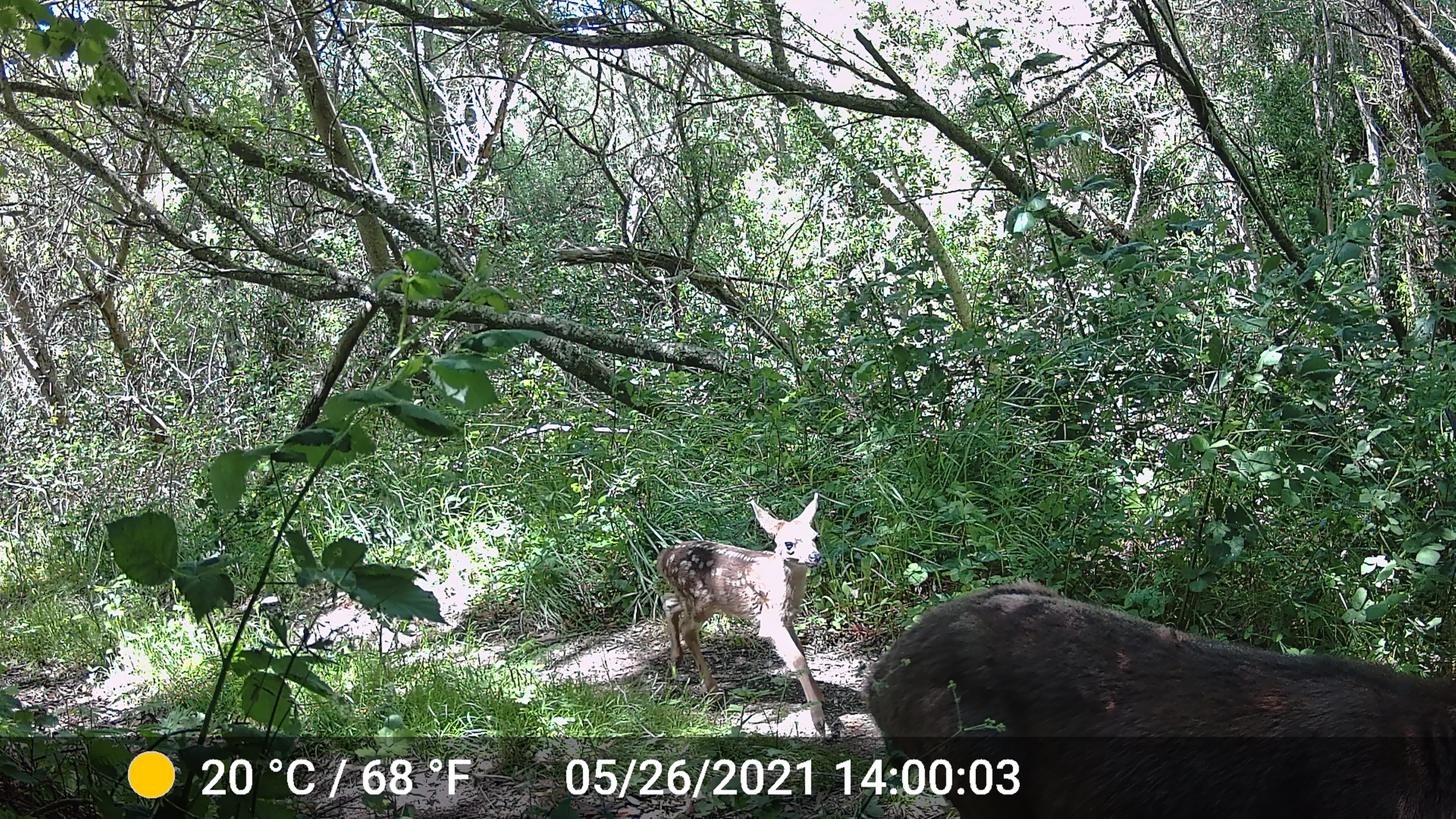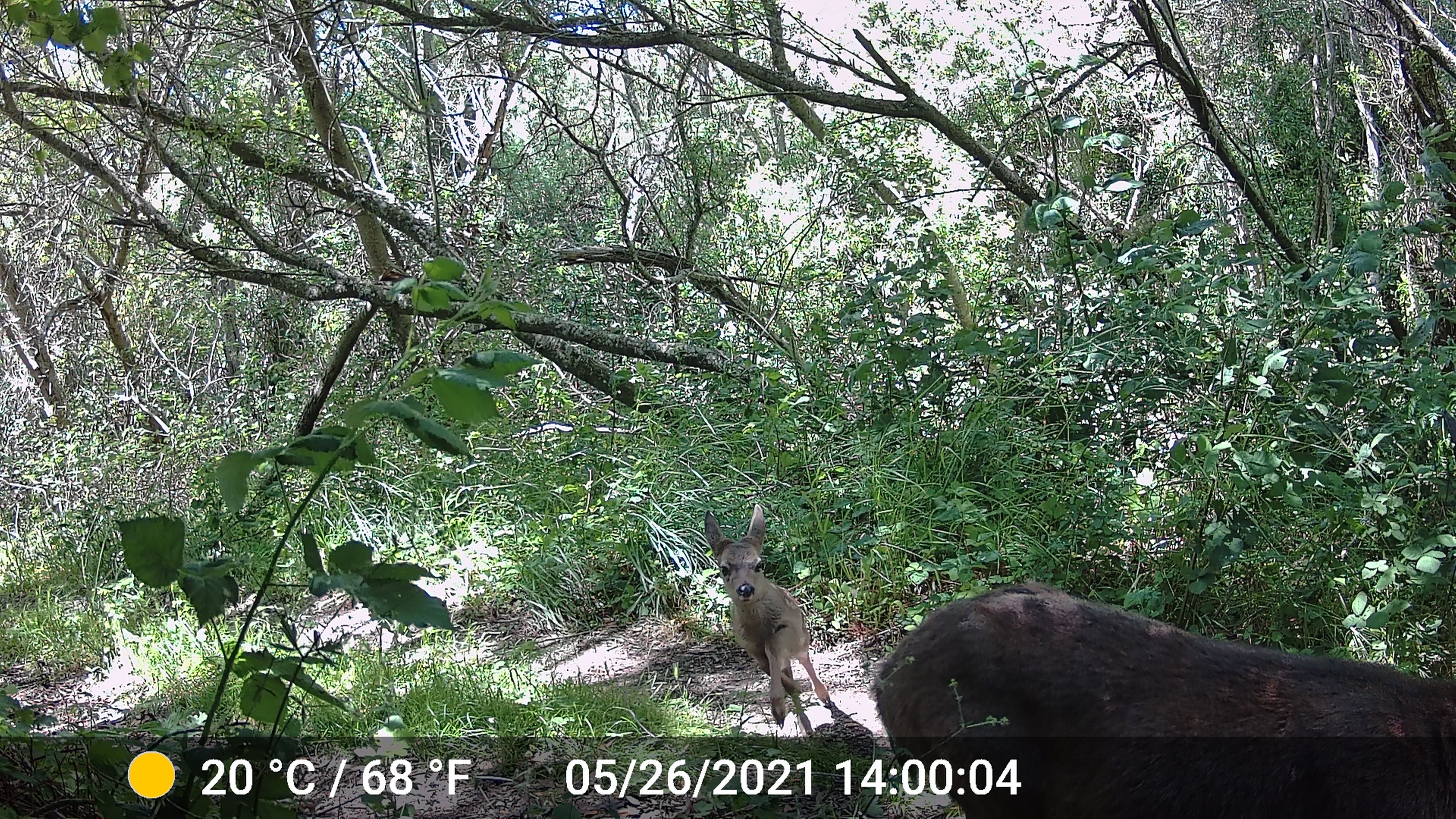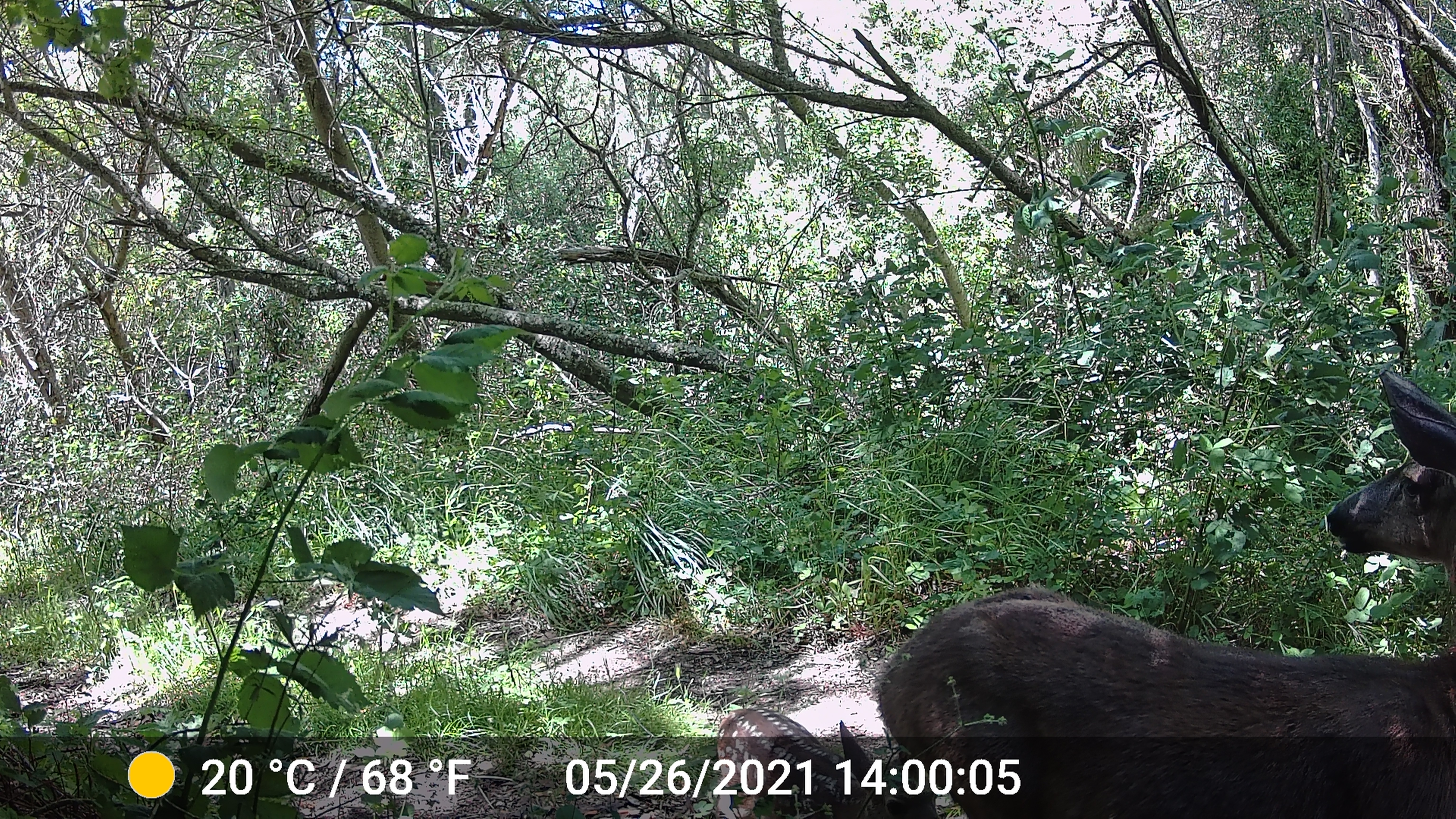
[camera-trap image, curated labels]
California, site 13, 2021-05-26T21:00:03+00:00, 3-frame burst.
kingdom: Animalia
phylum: Chordata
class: Mammalia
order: Artiodactyla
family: Cervidae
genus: Odocoileus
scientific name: Odocoileus hemionus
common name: mule deer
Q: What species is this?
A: Mule deer (Odocoileus hemionus).